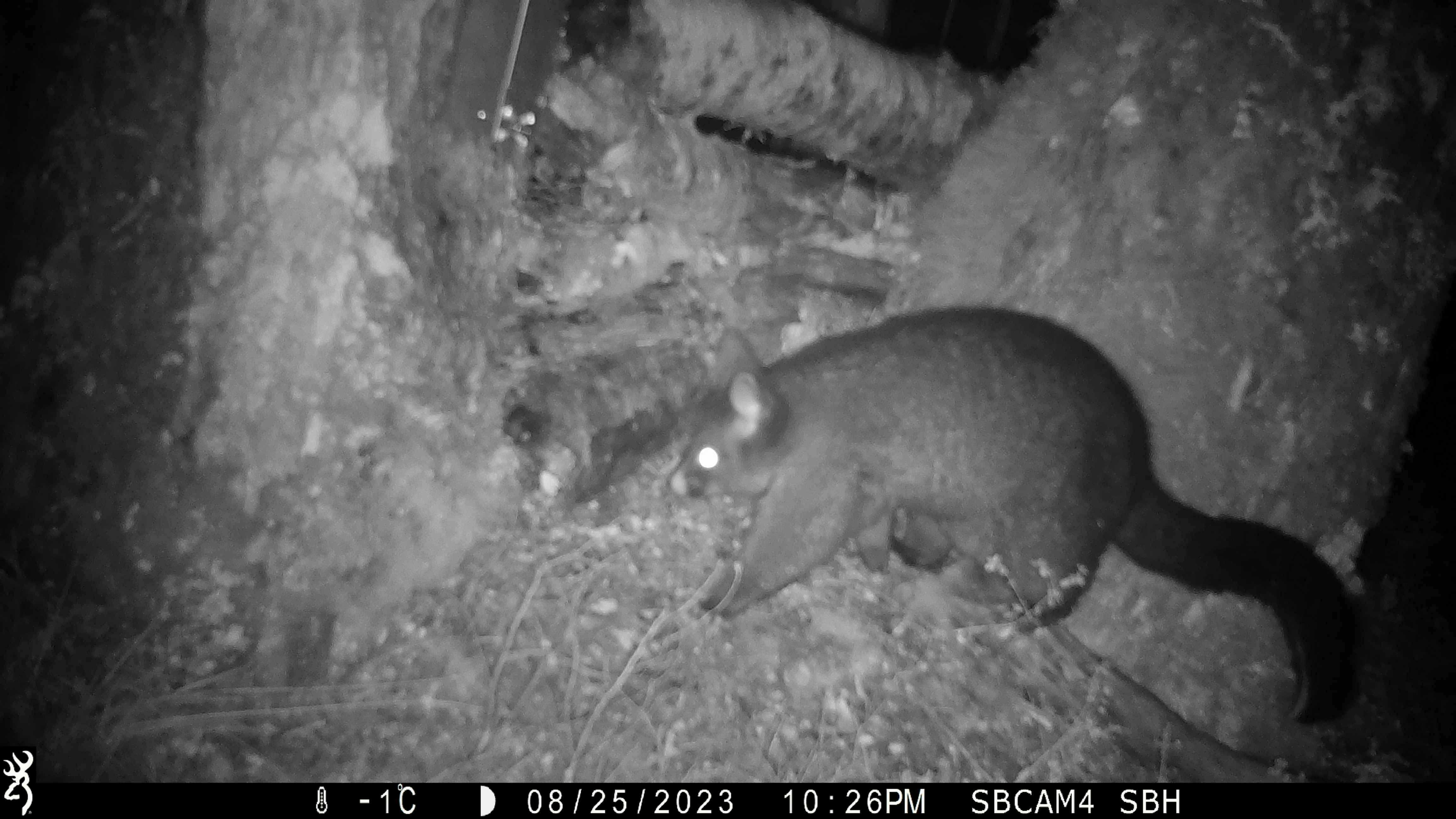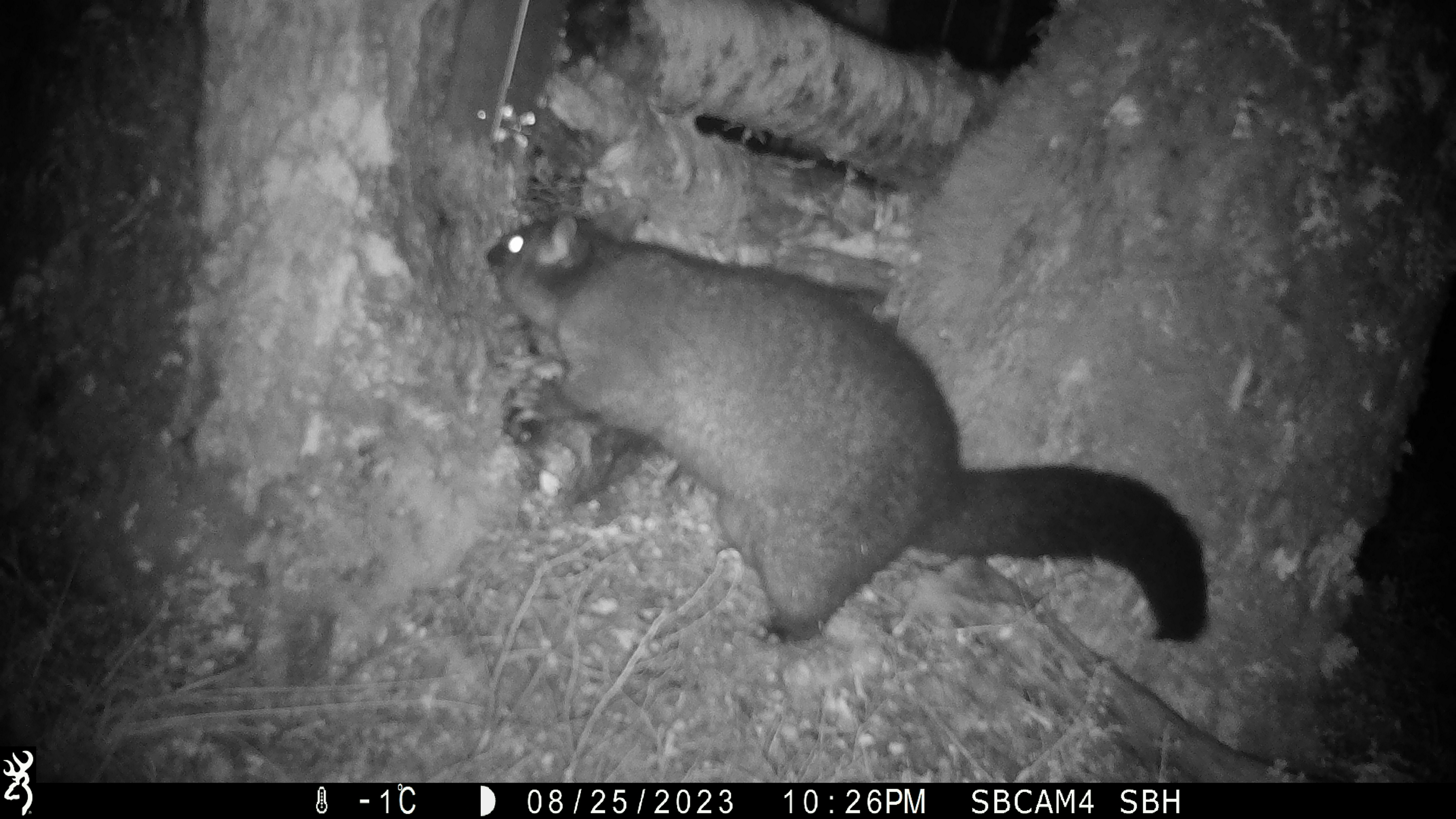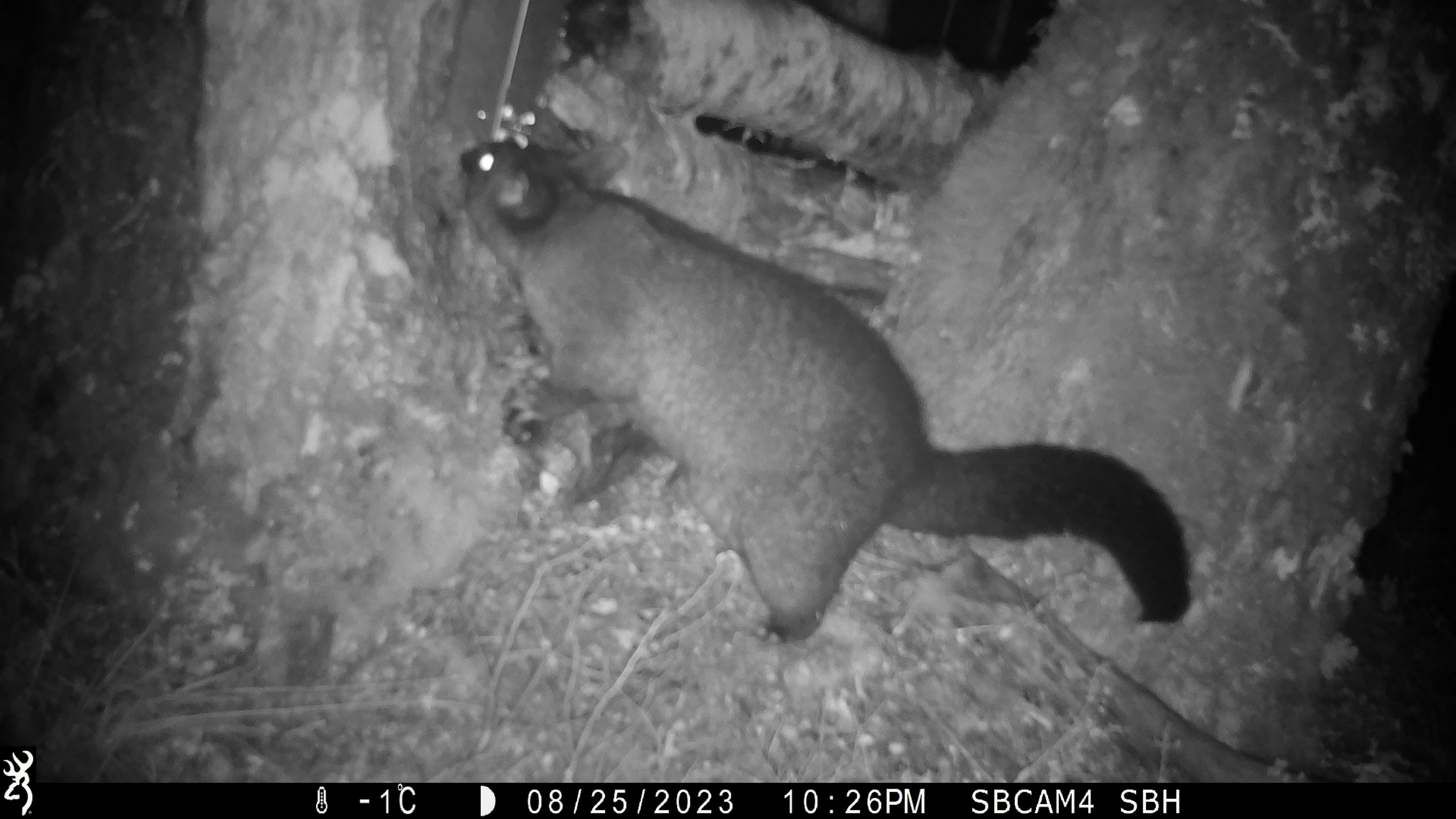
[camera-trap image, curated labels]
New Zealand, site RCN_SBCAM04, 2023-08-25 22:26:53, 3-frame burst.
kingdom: Animalia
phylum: Chordata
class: Mammalia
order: Diprotodontia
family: Phalangeridae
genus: Trichosurus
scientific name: Trichosurus vulpecula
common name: common brushtail possum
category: possum